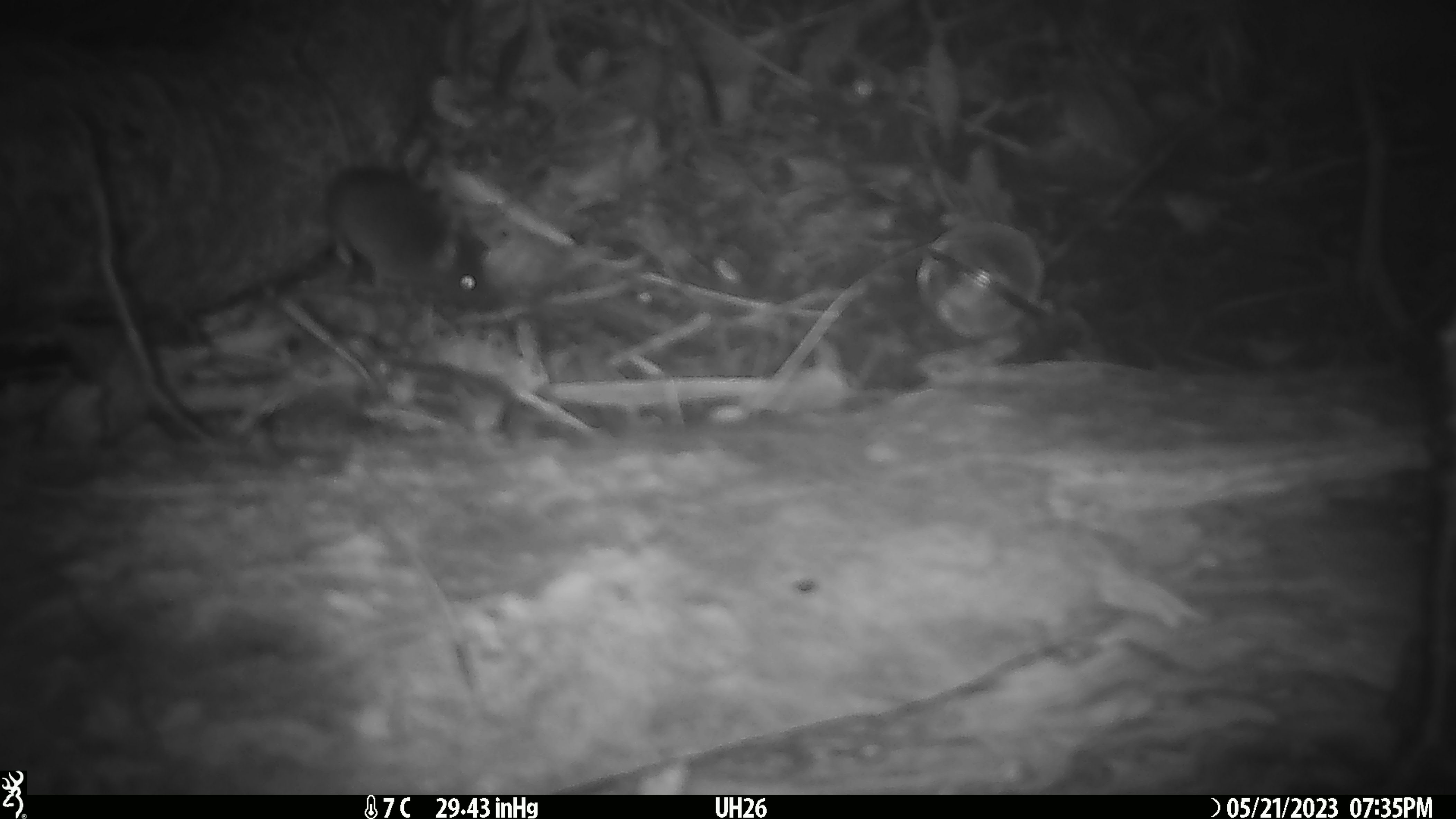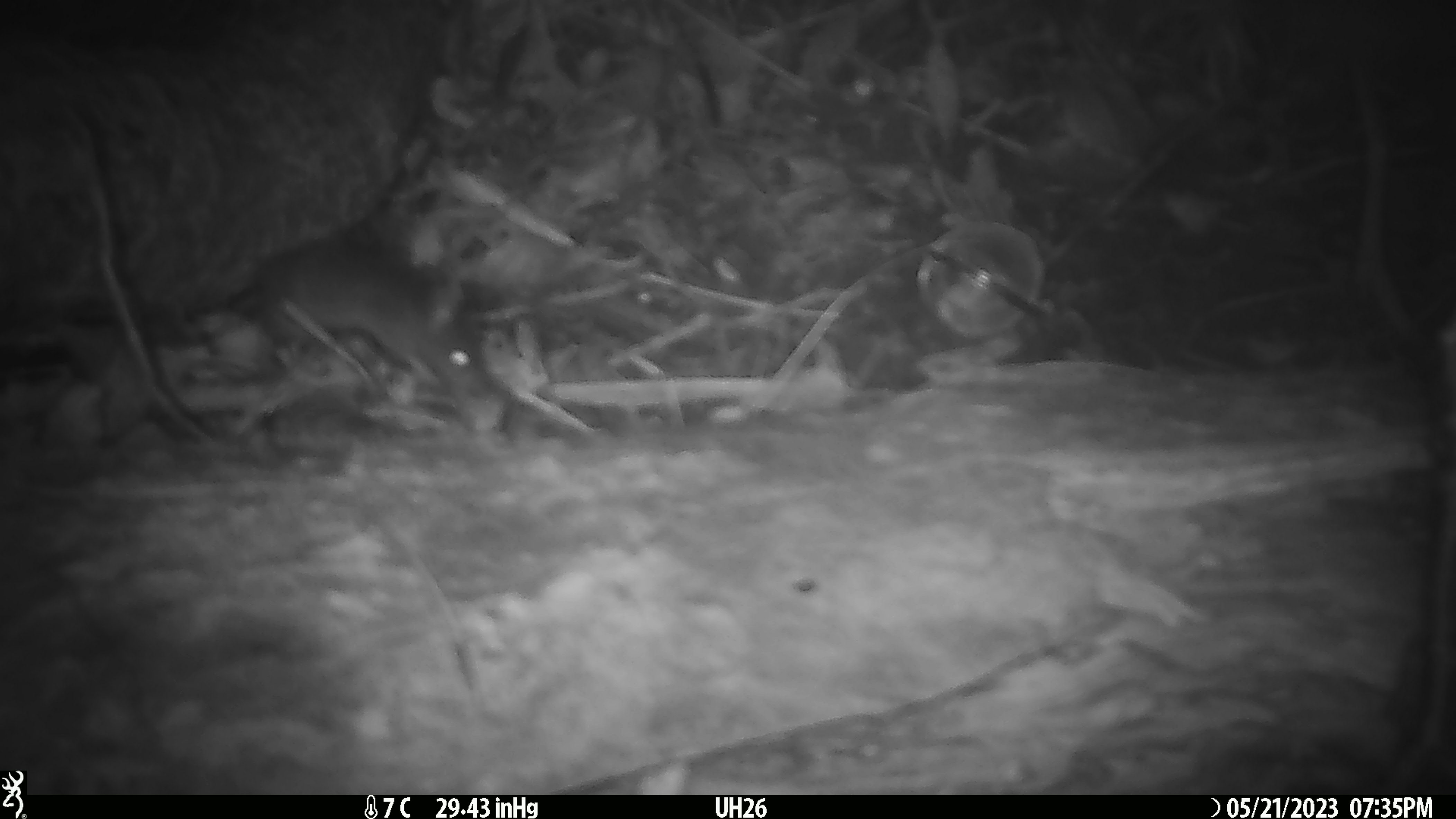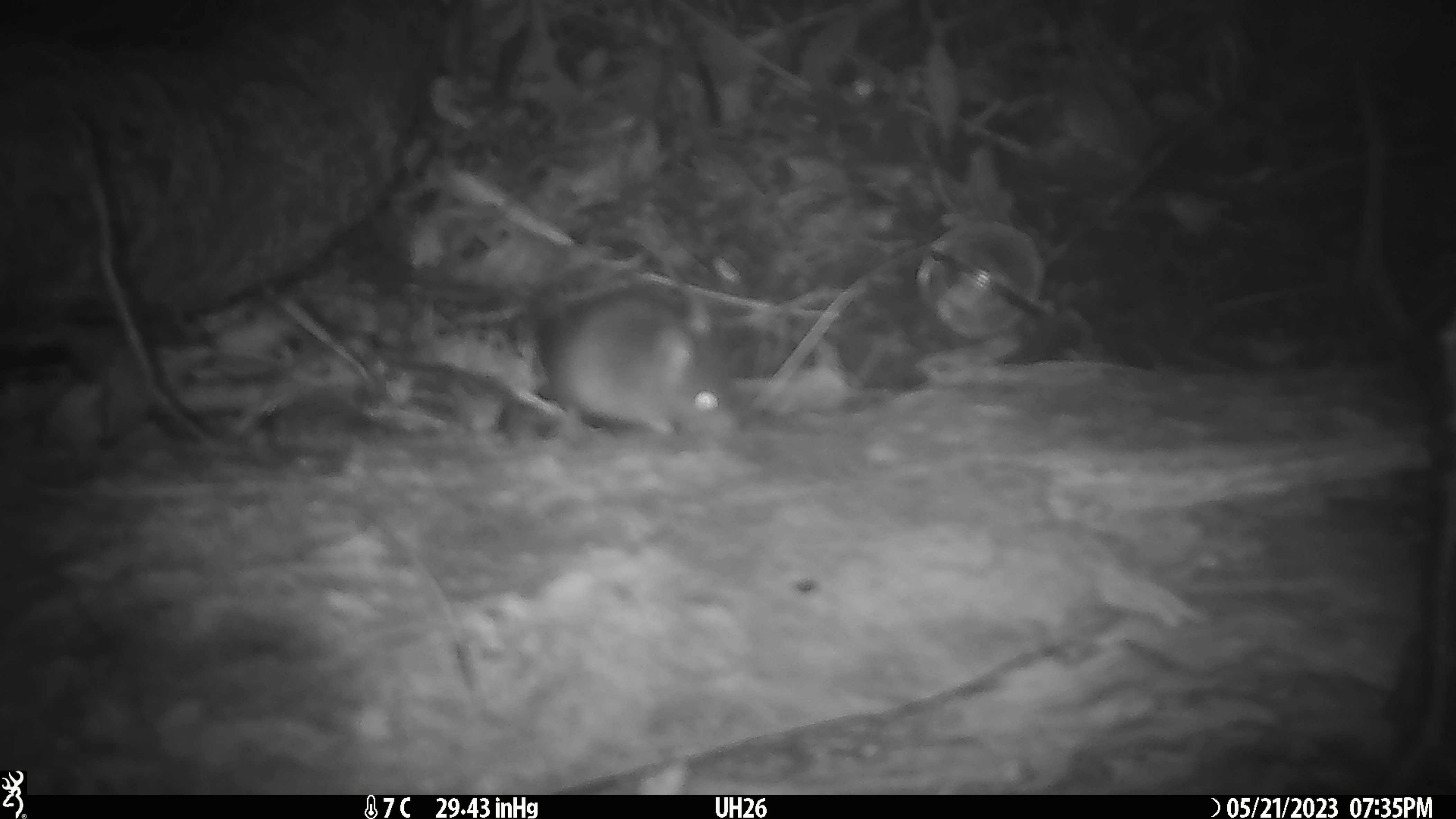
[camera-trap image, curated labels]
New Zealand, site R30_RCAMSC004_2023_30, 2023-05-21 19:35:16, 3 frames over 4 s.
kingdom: Animalia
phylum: Chordata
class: Mammalia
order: Rodentia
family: Muridae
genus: Mus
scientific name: Mus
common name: mouse